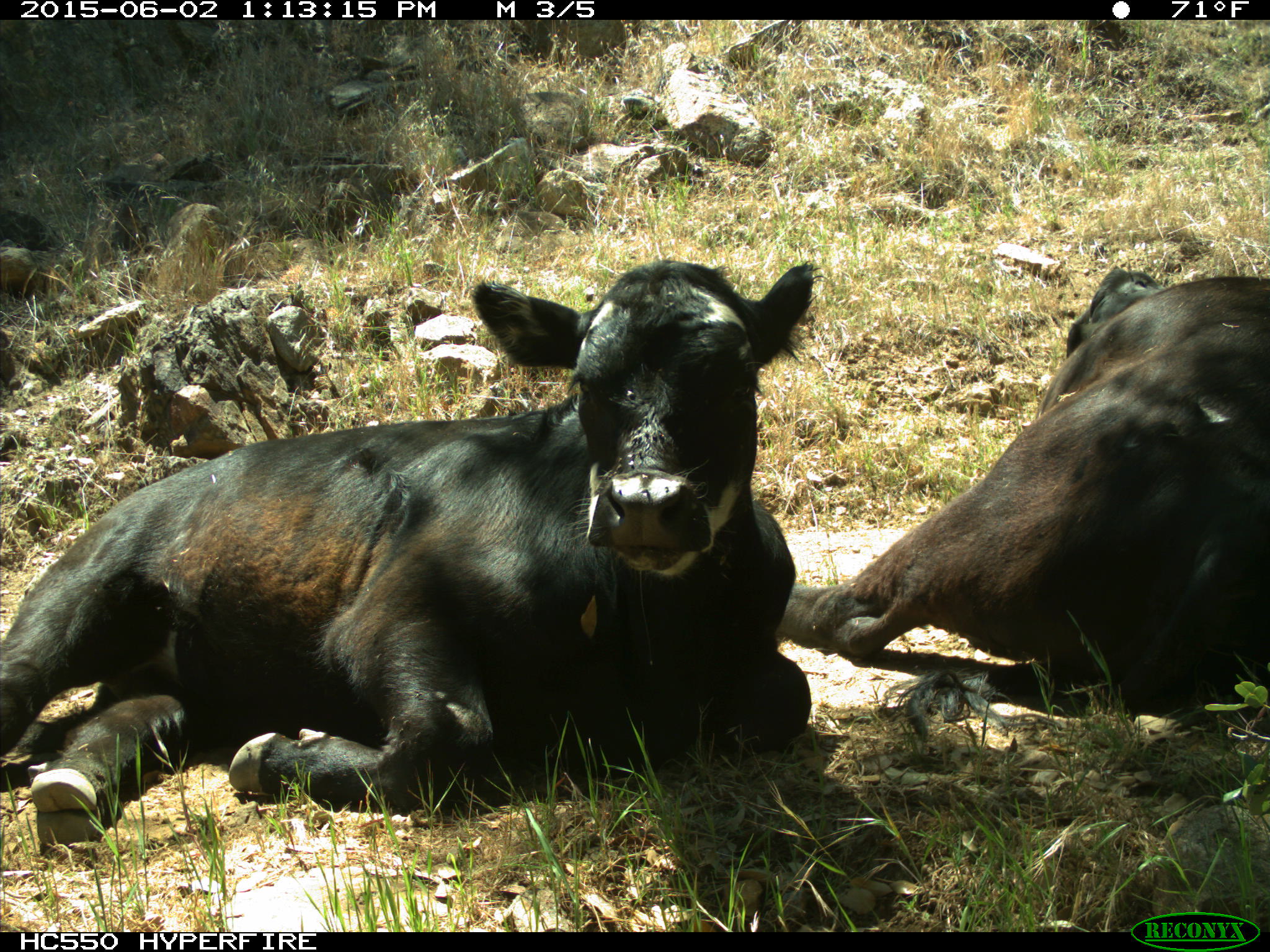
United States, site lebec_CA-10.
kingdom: Animalia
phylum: Chordata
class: Mammalia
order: Artiodactyla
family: Bovidae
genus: Bos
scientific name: Bos taurus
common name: domestic cow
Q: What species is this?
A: Bos taurus (domestic cow).